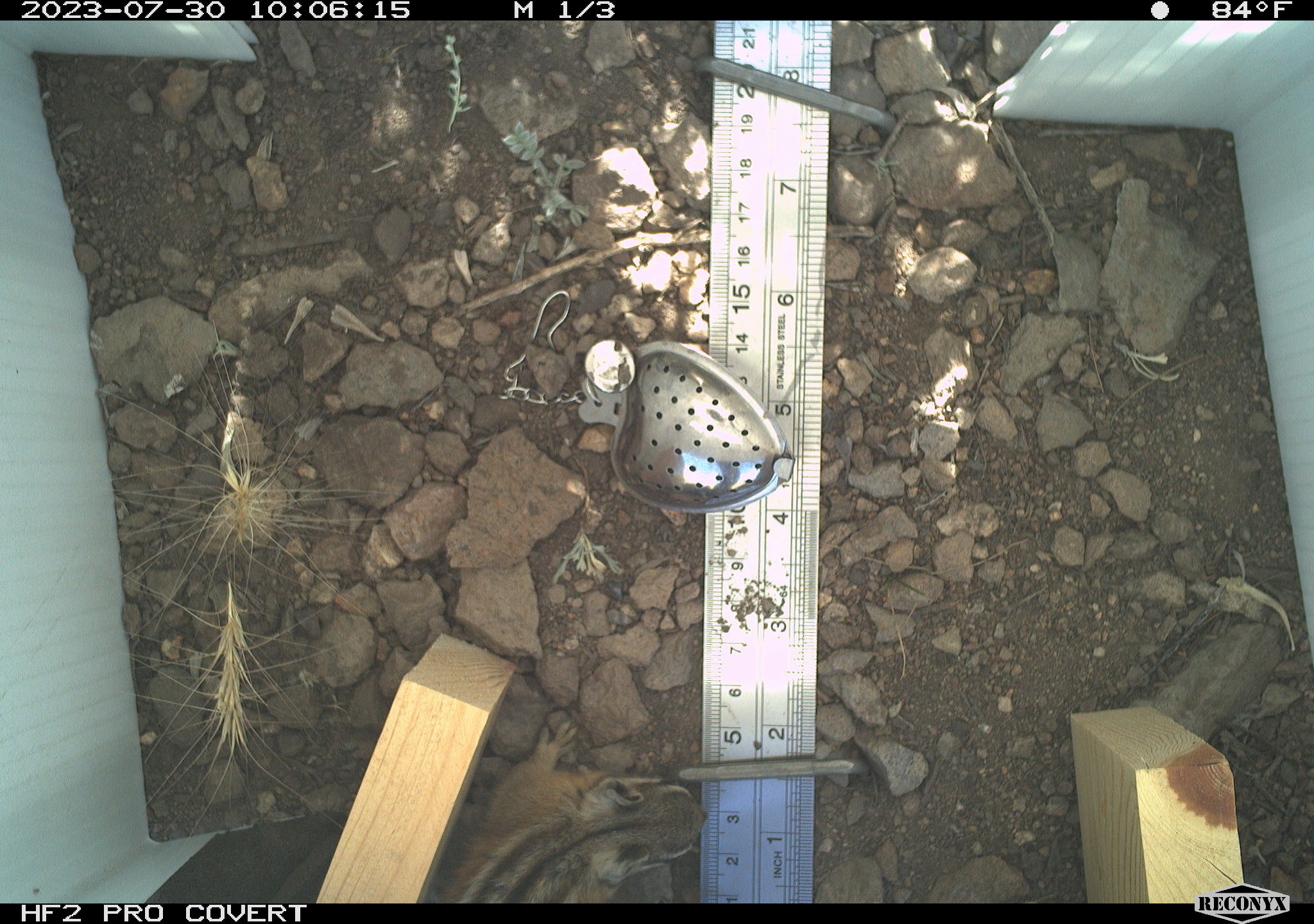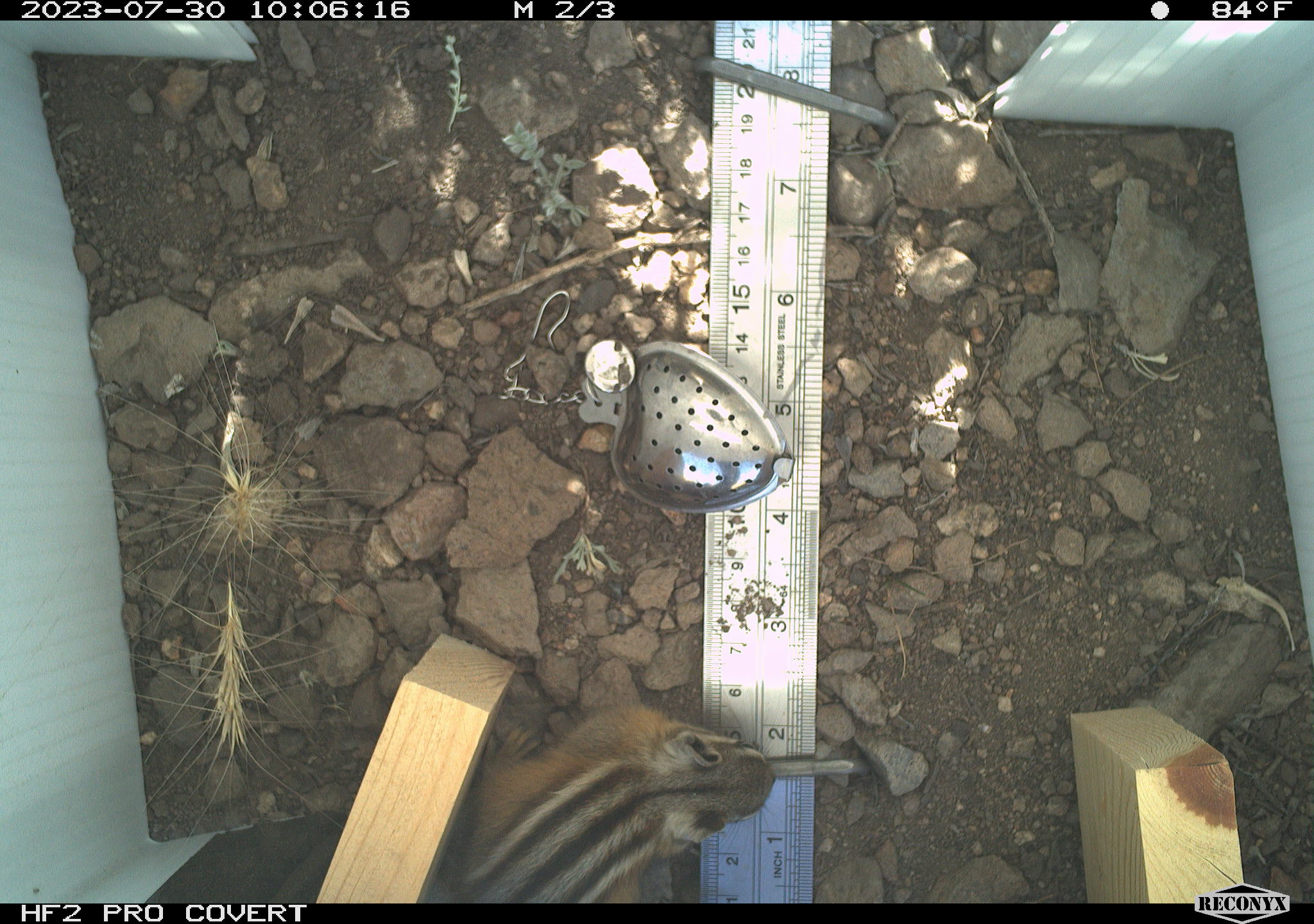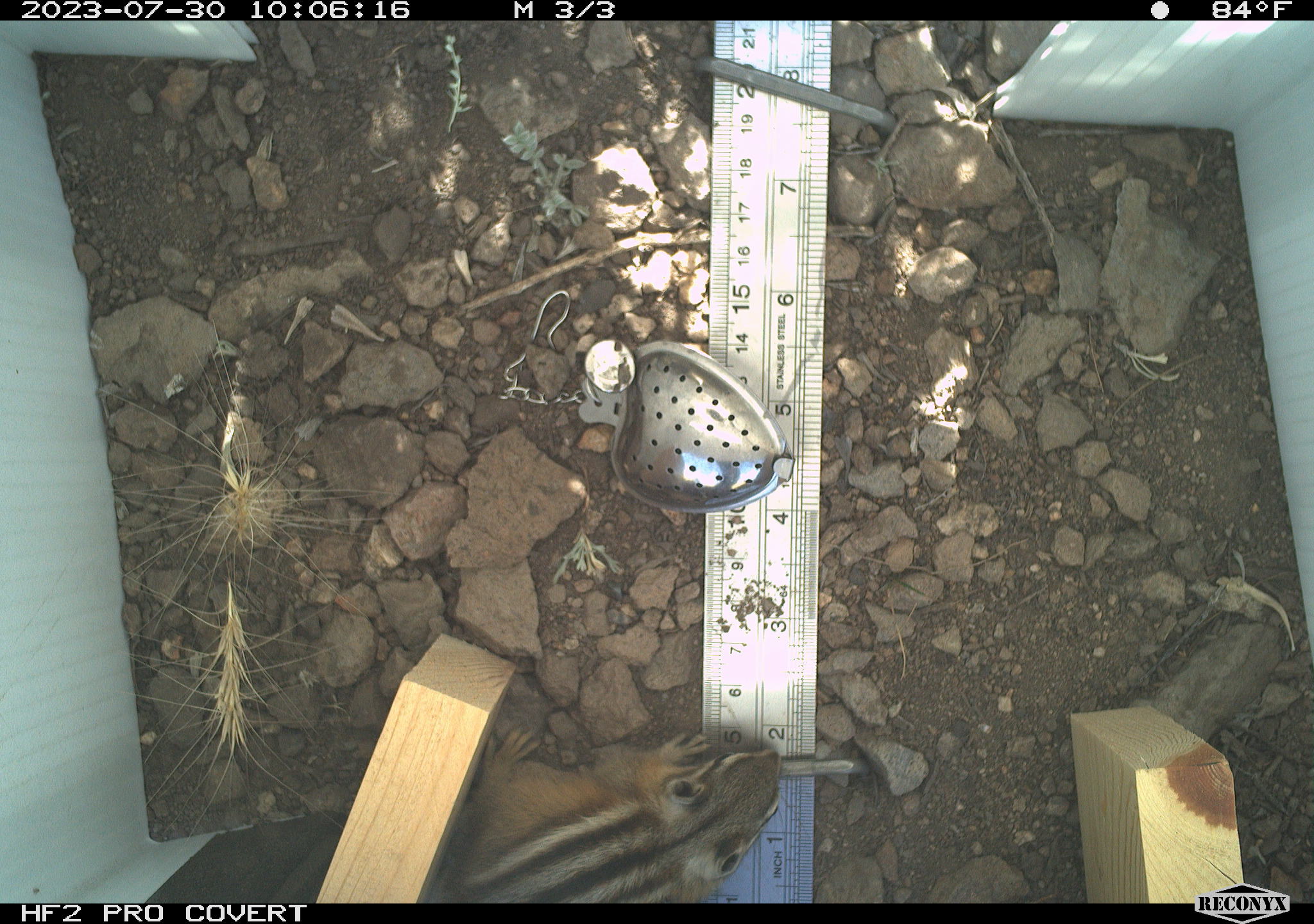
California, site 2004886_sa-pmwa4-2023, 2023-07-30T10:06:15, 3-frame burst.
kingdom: Animalia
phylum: Chordata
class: Mammalia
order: Rodentia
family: Sciuridae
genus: Neotamias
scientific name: Neotamias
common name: western chipmunks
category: neotamias species